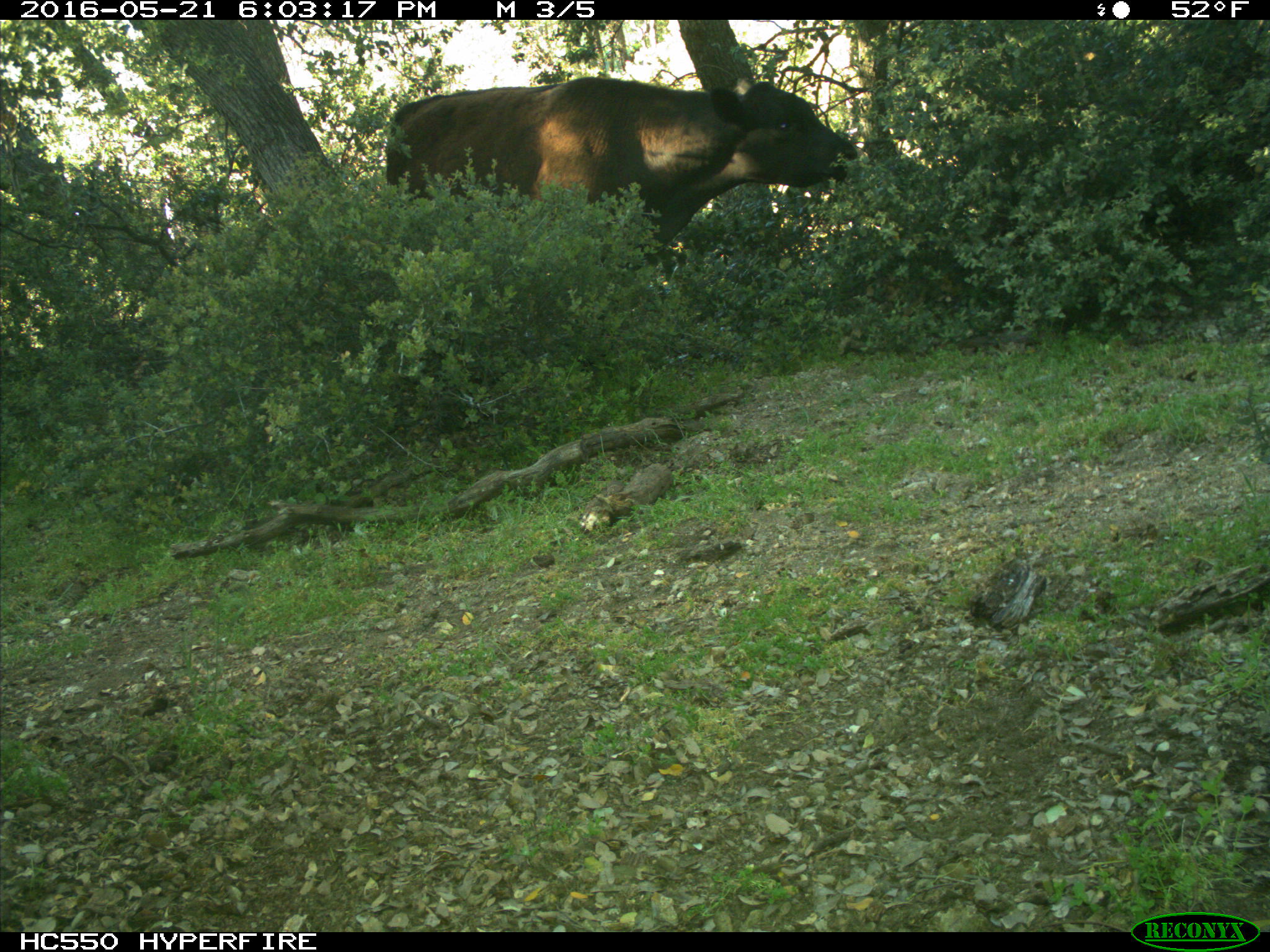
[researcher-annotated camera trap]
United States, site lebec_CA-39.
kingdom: Animalia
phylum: Chordata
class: Mammalia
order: Artiodactyla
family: Bovidae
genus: Bos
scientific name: Bos taurus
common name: domestic cow